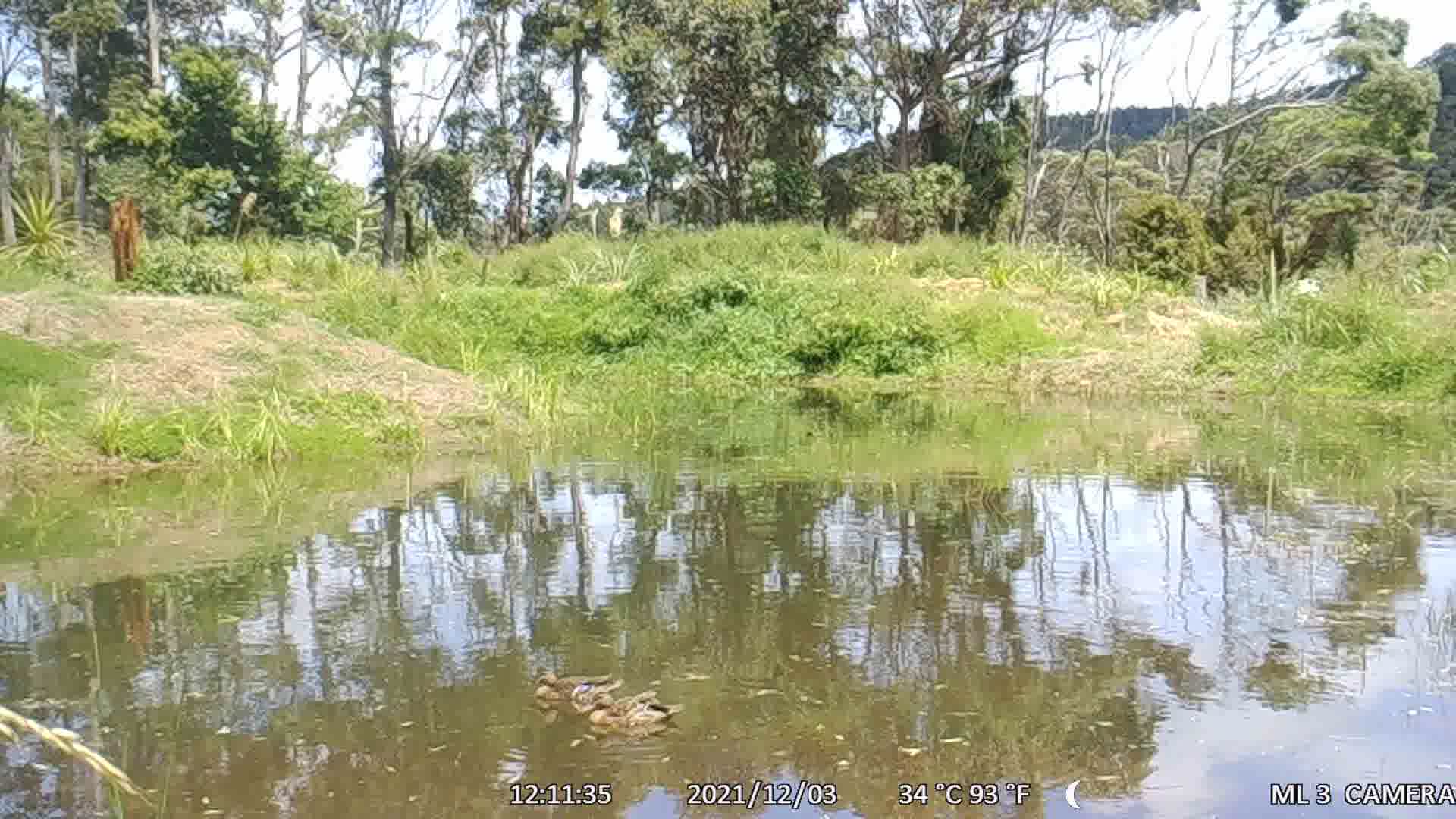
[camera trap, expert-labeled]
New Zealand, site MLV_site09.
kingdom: Animalia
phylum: Chordata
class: Aves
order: Anseriformes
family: Anatidae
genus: Anas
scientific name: Anas platyrhynchos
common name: mallard